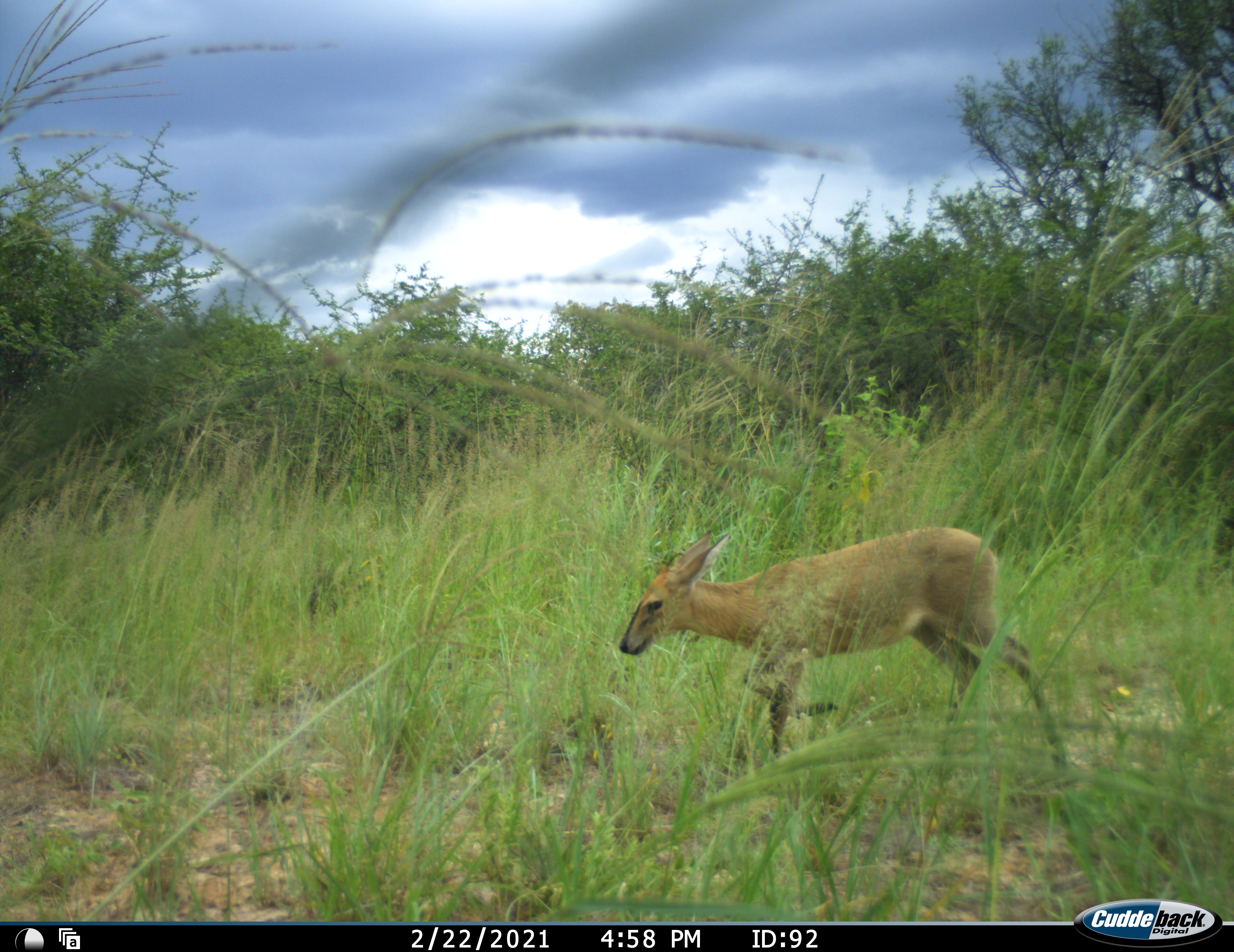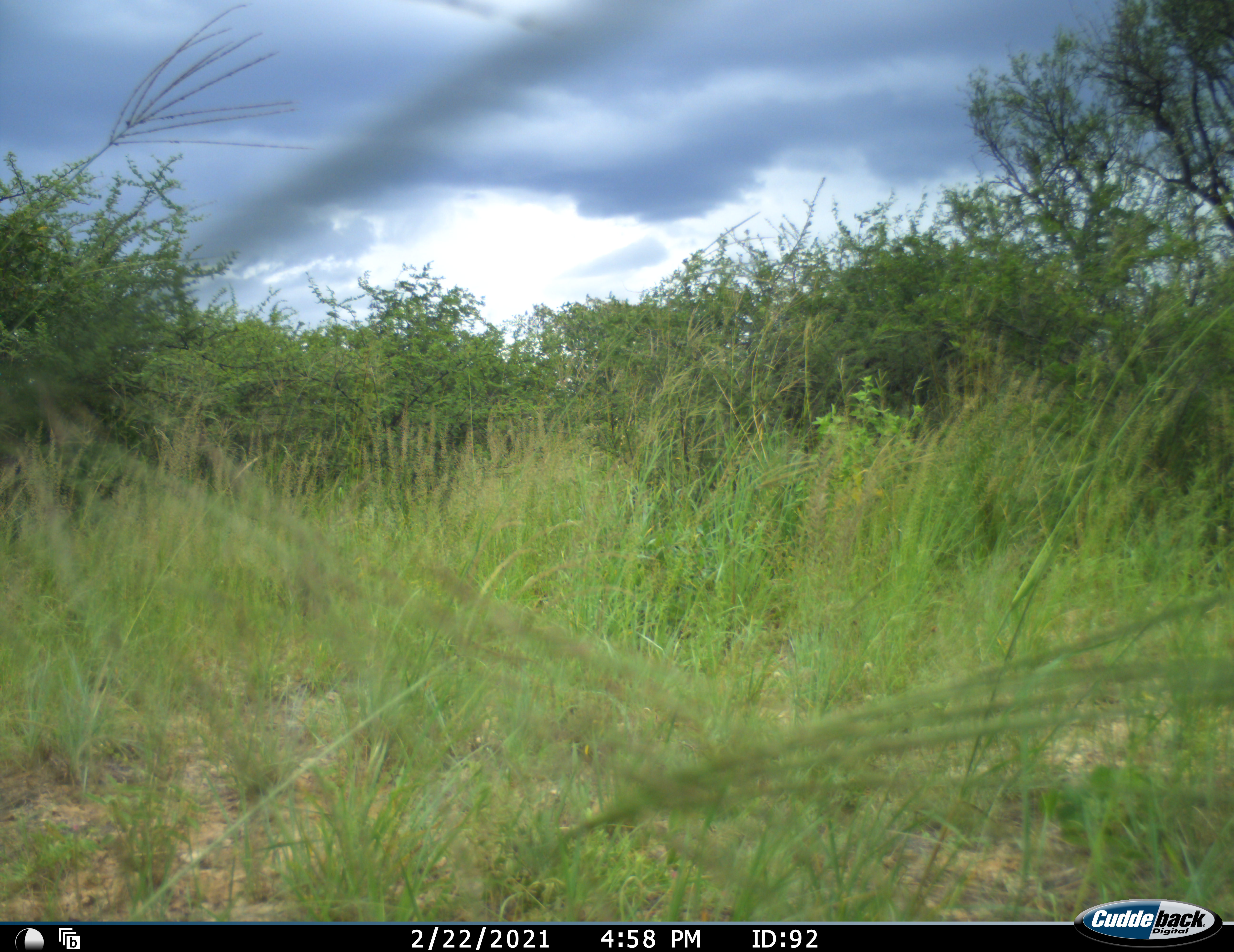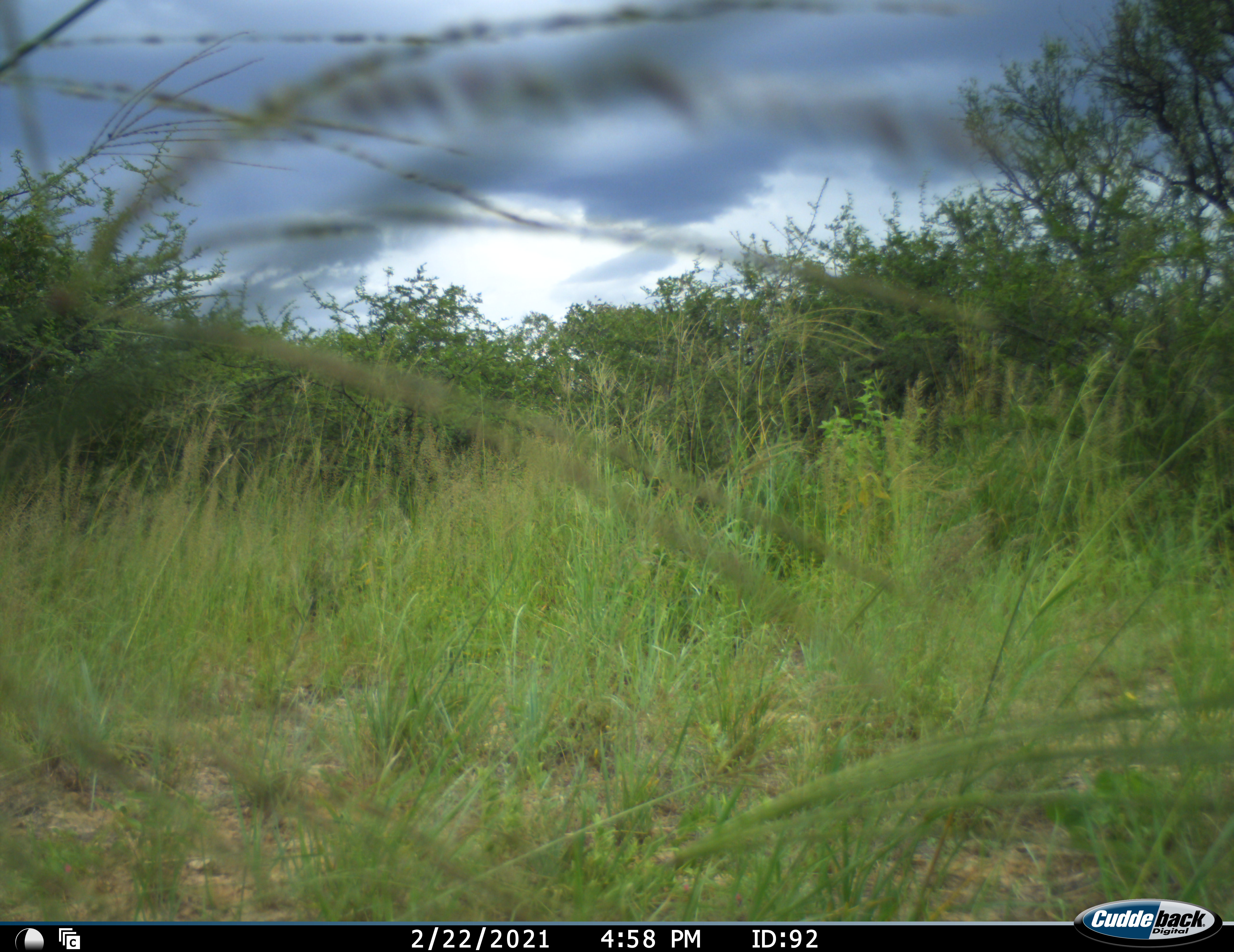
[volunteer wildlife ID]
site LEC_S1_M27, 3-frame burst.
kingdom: Animalia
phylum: Chordata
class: Mammalia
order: Artiodactyla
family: Bovidae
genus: Sylvicapra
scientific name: Sylvicapra grimmia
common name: common duiker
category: duikercommongrey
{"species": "duikercommongrey (common duiker) (Sylvicapra grimmia)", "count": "1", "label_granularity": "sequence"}